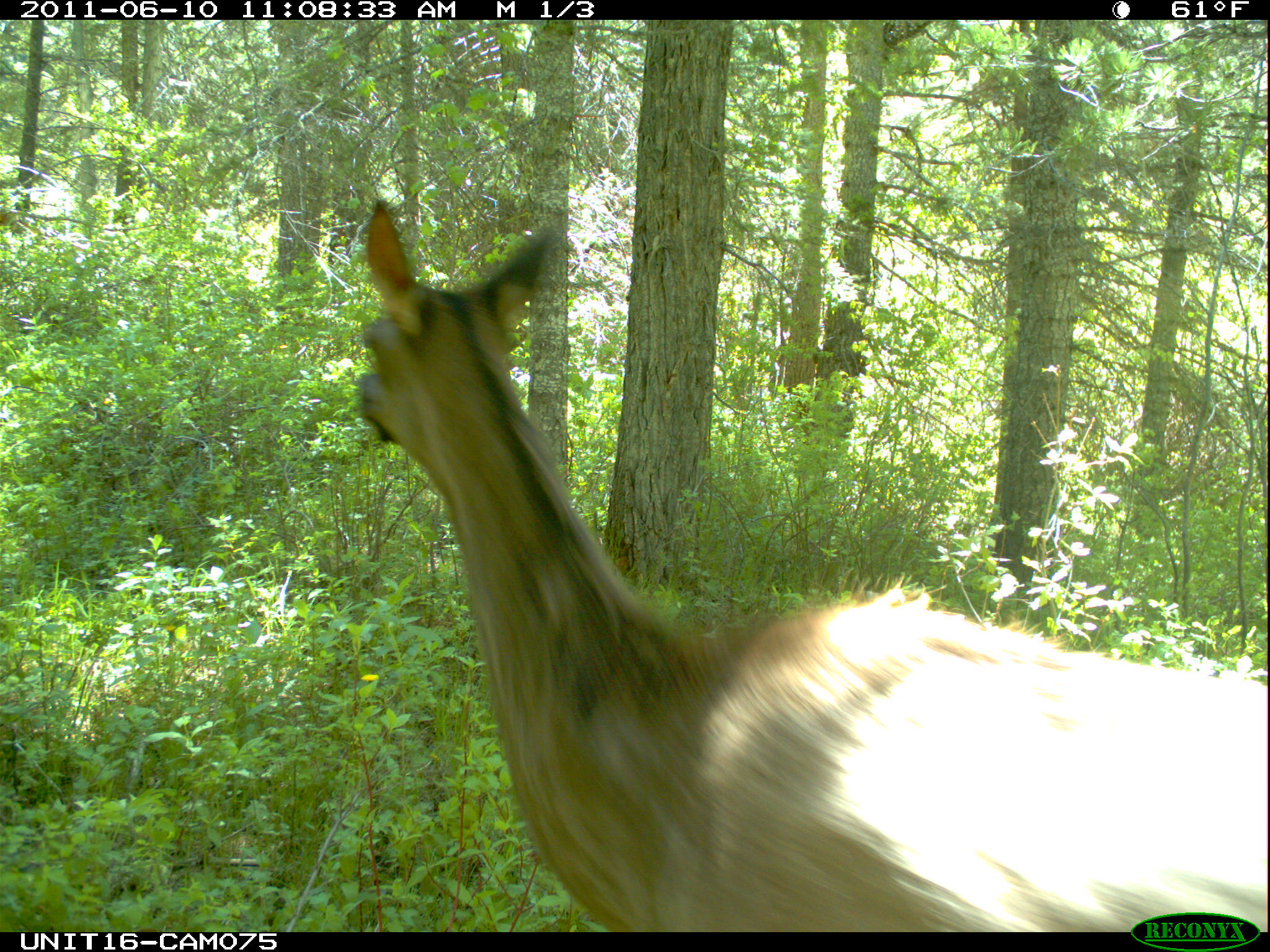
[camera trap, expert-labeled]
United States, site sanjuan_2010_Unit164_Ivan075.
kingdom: Animalia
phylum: Chordata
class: Mammalia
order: Artiodactyla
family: Cervidae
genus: Cervus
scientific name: Cervus elaphus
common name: red deer